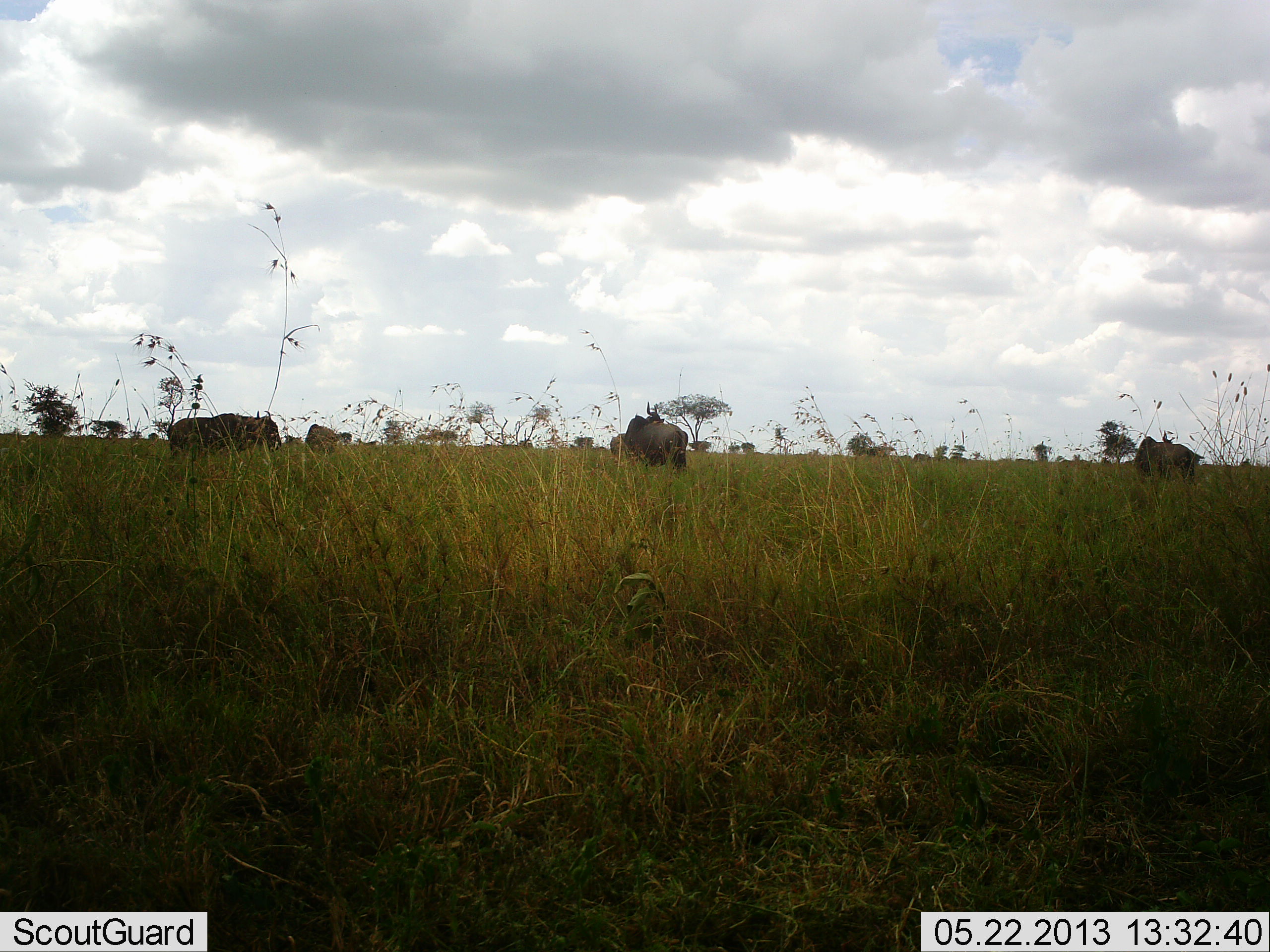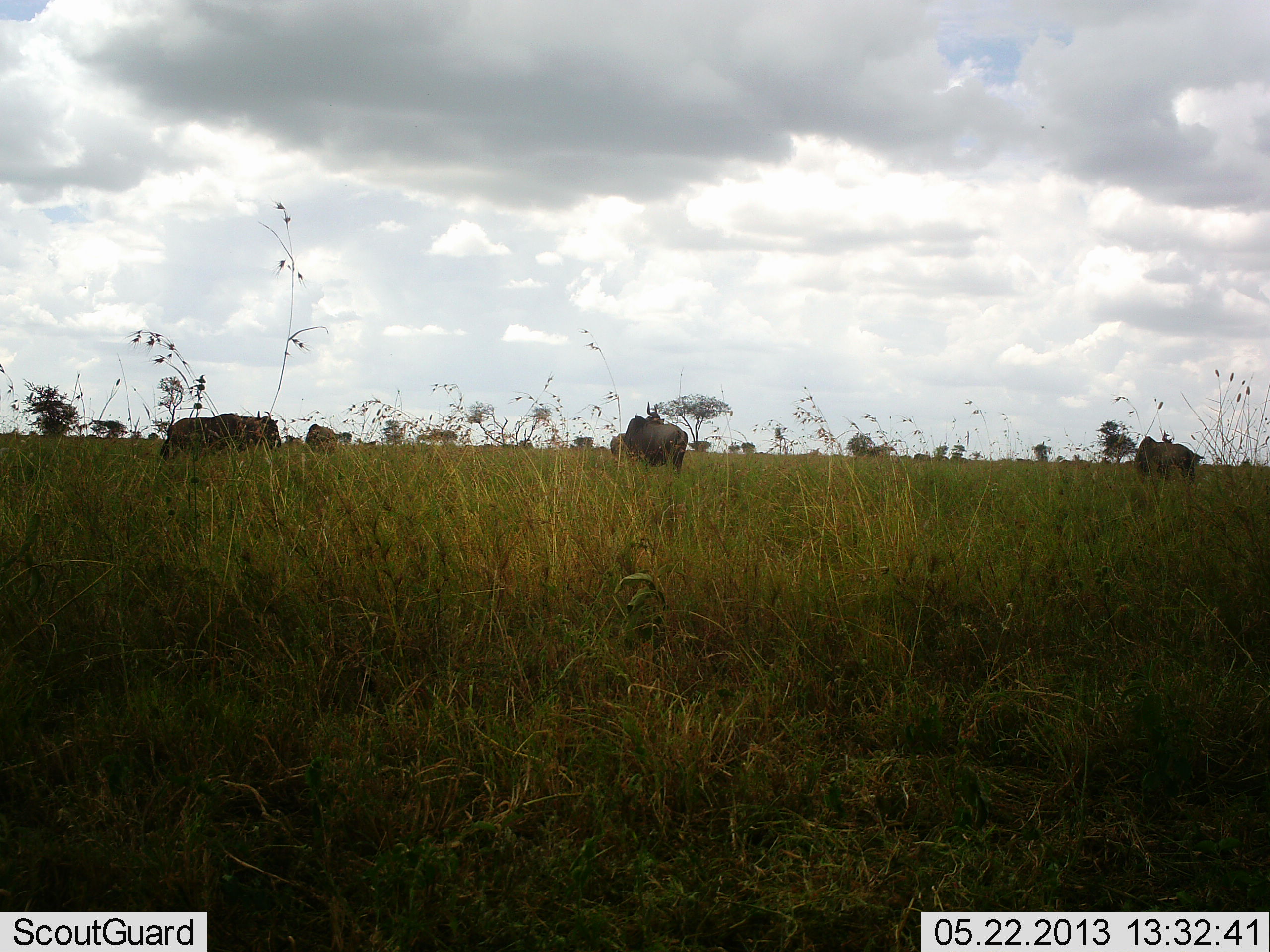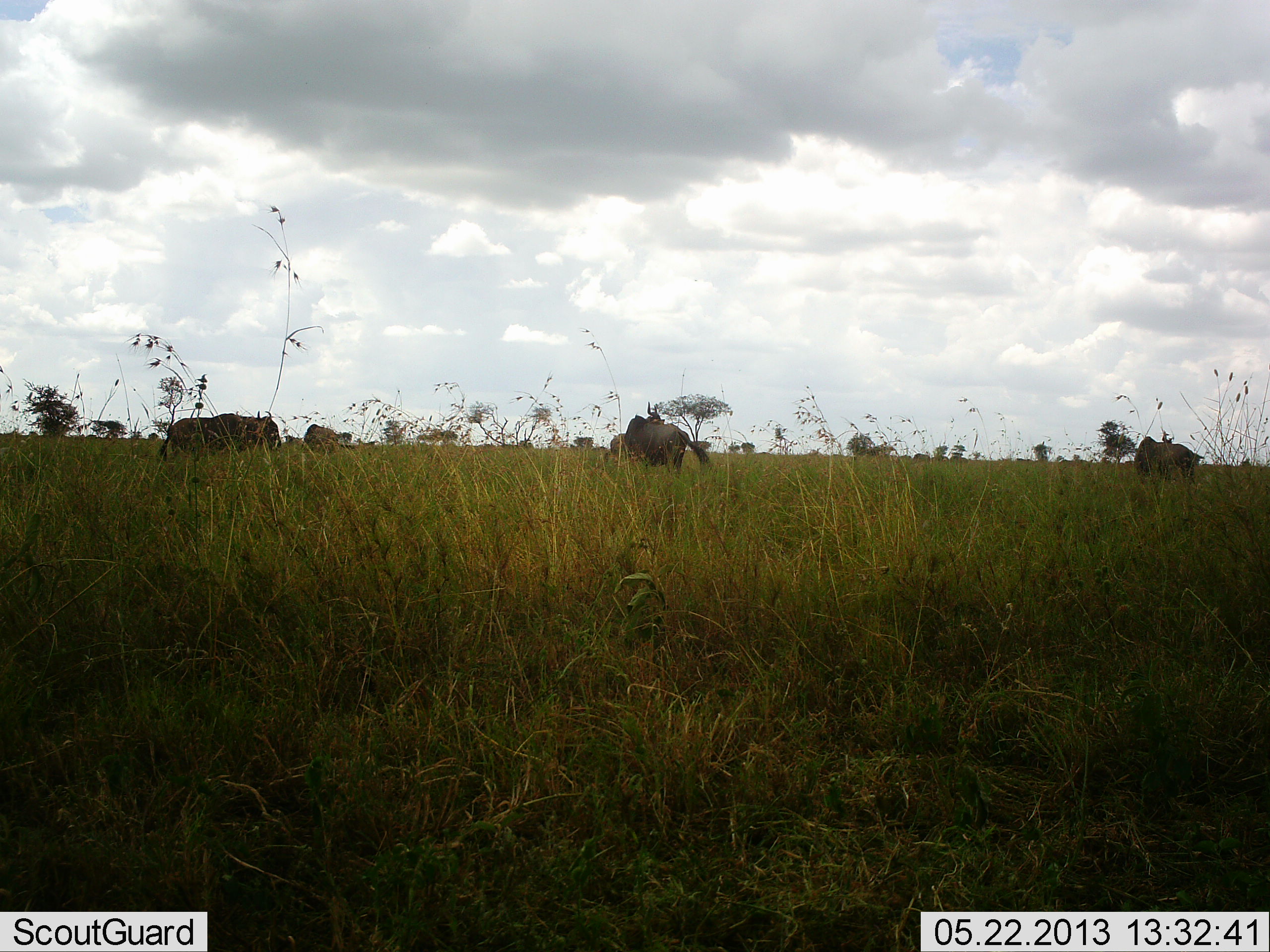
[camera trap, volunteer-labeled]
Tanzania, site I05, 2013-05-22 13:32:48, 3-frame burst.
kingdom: Animalia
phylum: Chordata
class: Mammalia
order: Artiodactyla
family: Bovidae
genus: Connochaetes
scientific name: Connochaetes taurinus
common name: blue wildebeest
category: wildebeest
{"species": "wildebeest (blue wildebeest) (Connochaetes taurinus)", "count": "4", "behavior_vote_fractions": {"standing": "67%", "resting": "0%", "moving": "7%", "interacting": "0%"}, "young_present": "0%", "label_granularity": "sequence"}